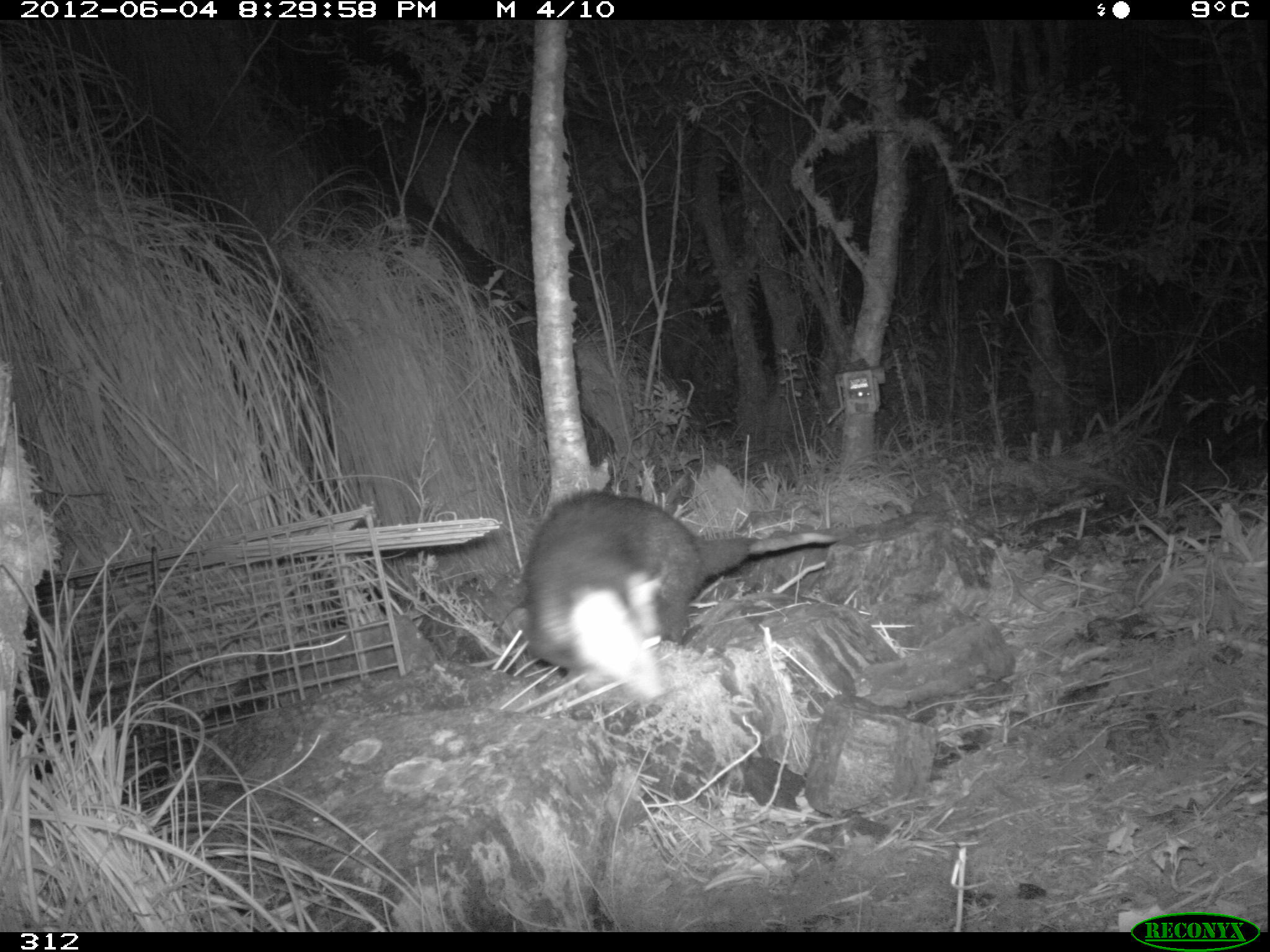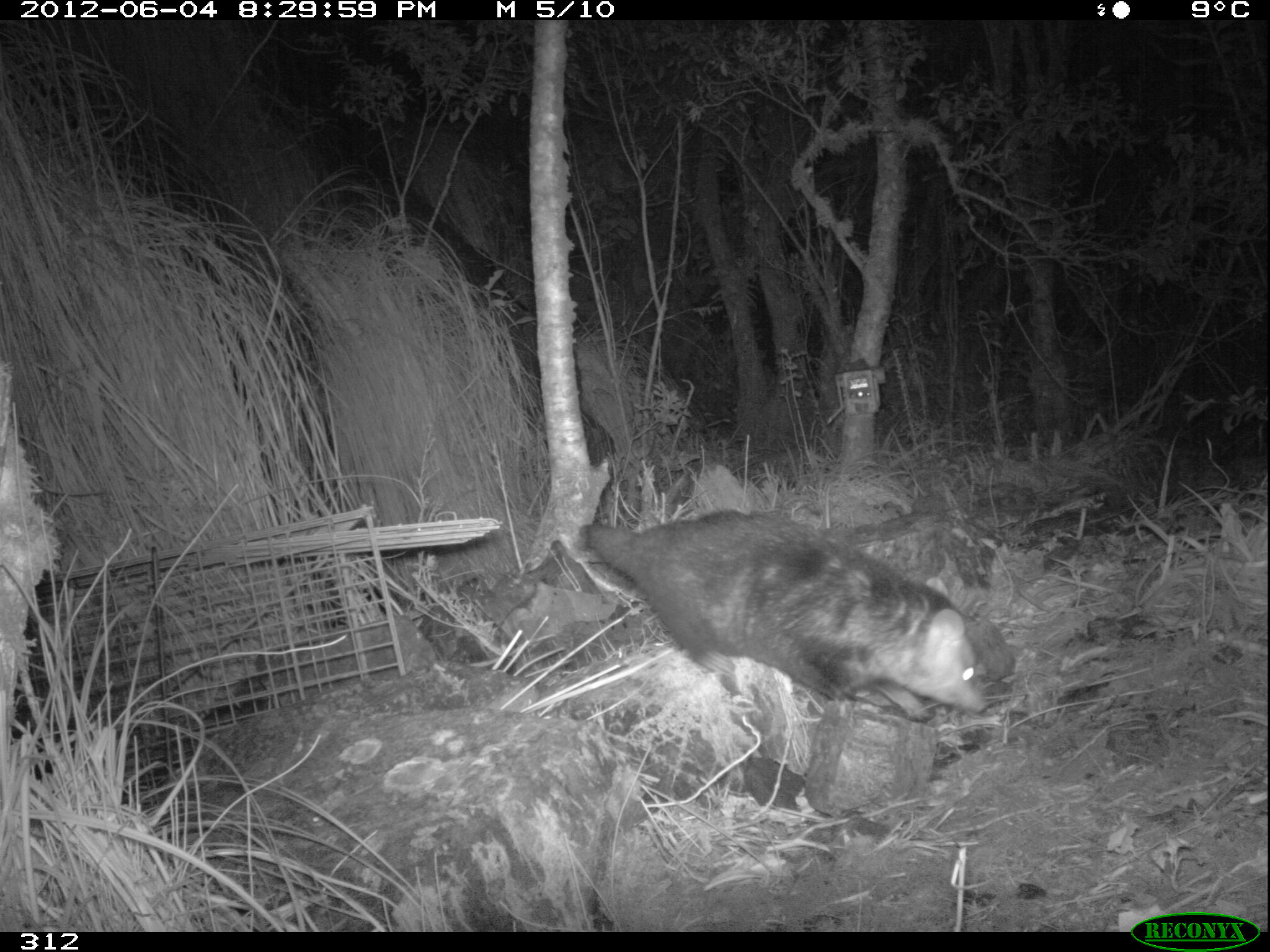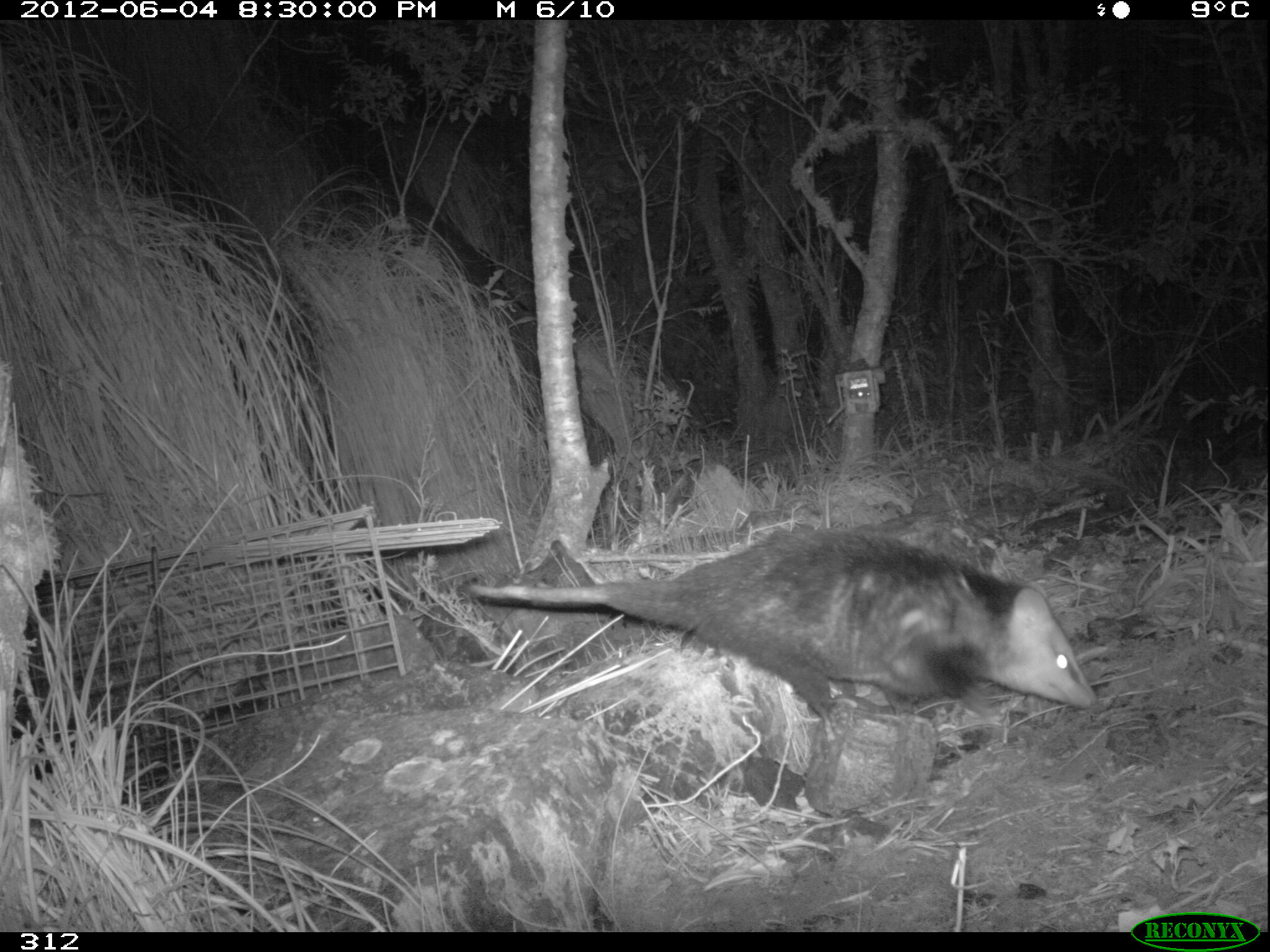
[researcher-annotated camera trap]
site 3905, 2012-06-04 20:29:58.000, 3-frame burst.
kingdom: Animalia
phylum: Chordata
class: Mammalia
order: Didelphimorphia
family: Didelphidae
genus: Didelphis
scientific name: Didelphis pernigra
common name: andean white-eared opossum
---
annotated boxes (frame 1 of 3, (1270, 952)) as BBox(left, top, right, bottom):
didelphis pernigra: BBox(517, 485, 841, 700)